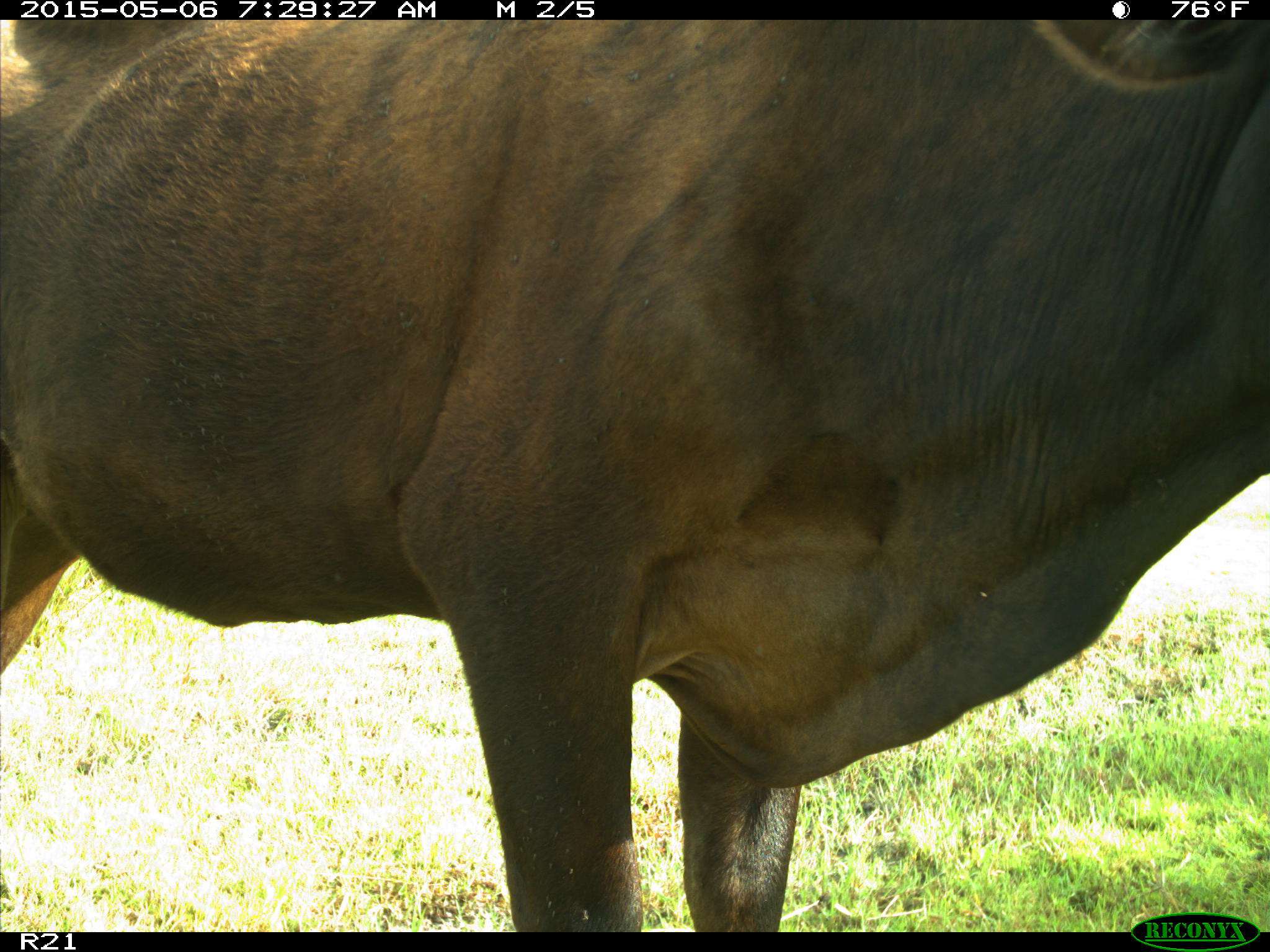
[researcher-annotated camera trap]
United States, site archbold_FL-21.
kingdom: Animalia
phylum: Chordata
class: Mammalia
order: Artiodactyla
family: Bovidae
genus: Bos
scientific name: Bos taurus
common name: domestic cow